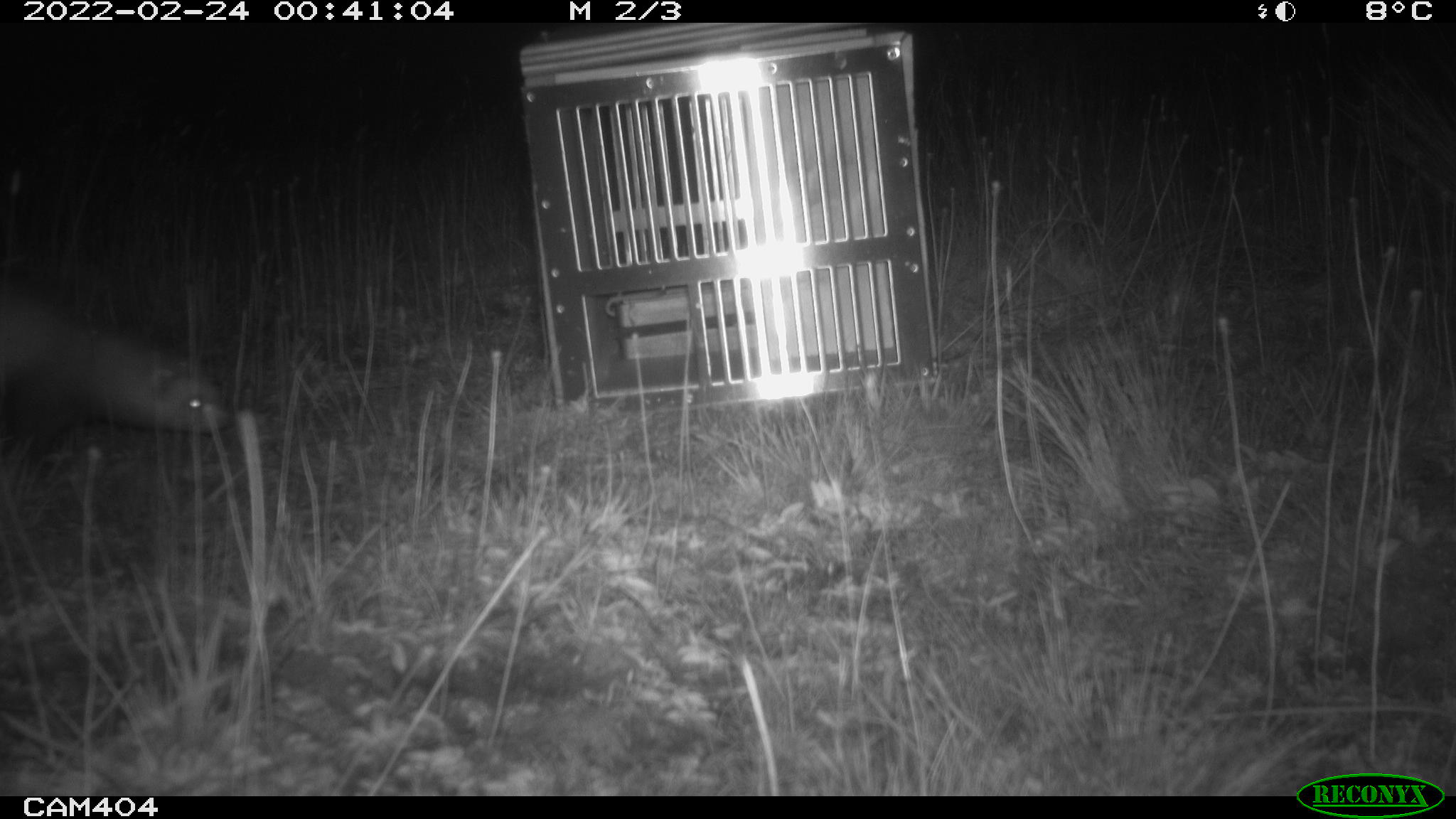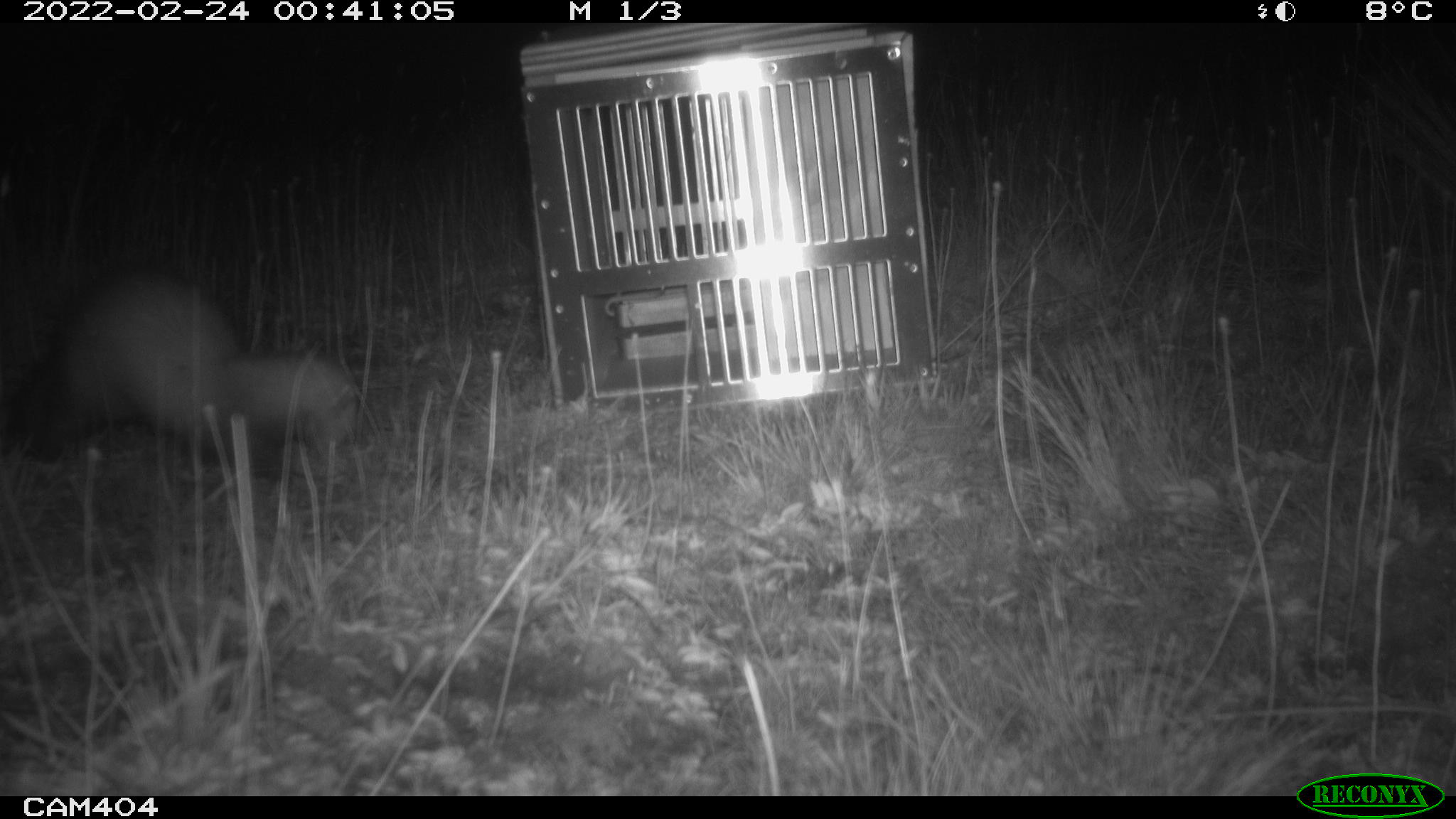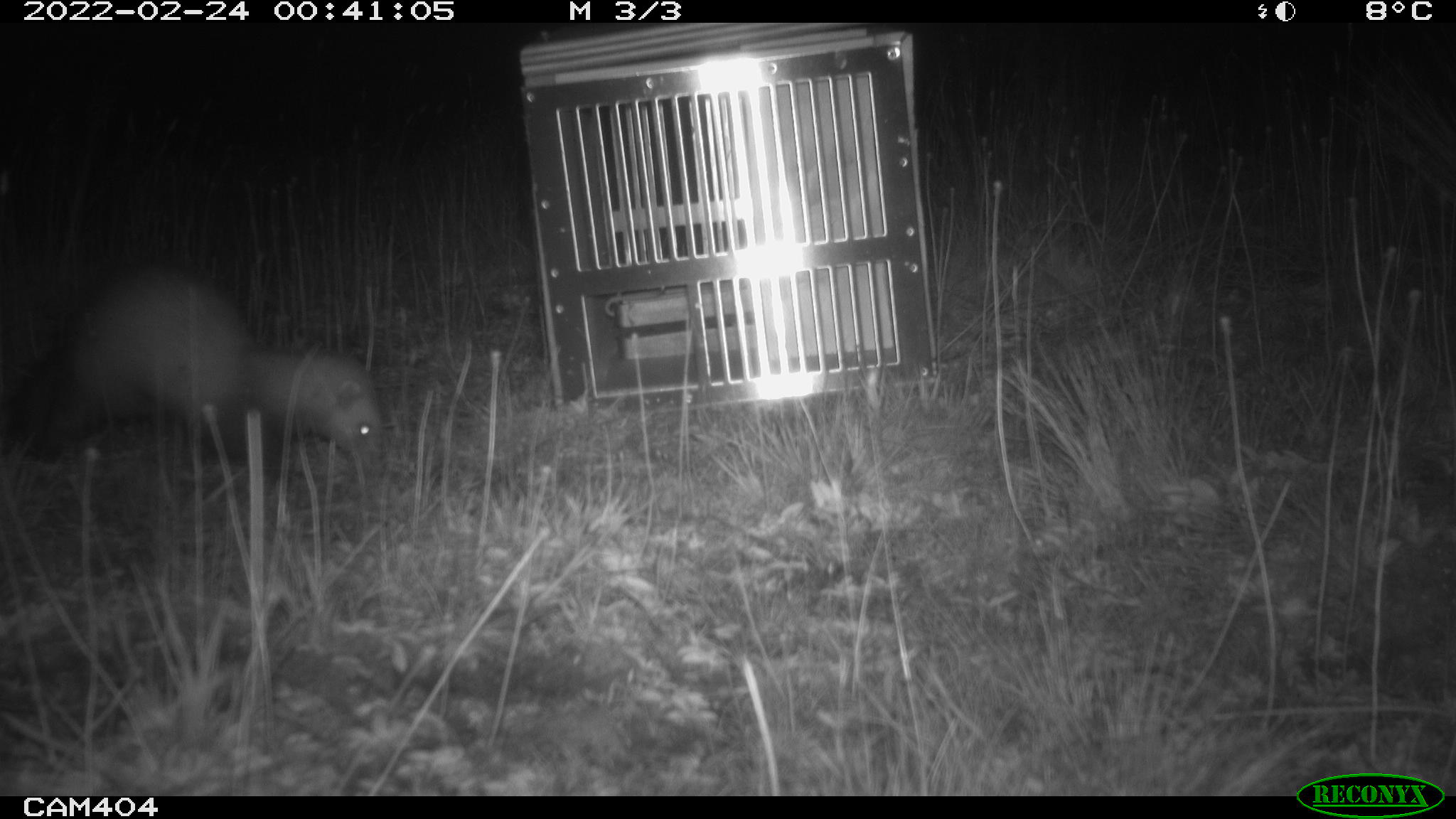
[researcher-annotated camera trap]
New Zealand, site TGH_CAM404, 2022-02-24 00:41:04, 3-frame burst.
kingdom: Animalia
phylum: Chordata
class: Mammalia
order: Carnivora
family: Mustelidae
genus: Mustela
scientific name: Mustela furo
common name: ferret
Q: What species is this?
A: Ferret (Mustela furo).